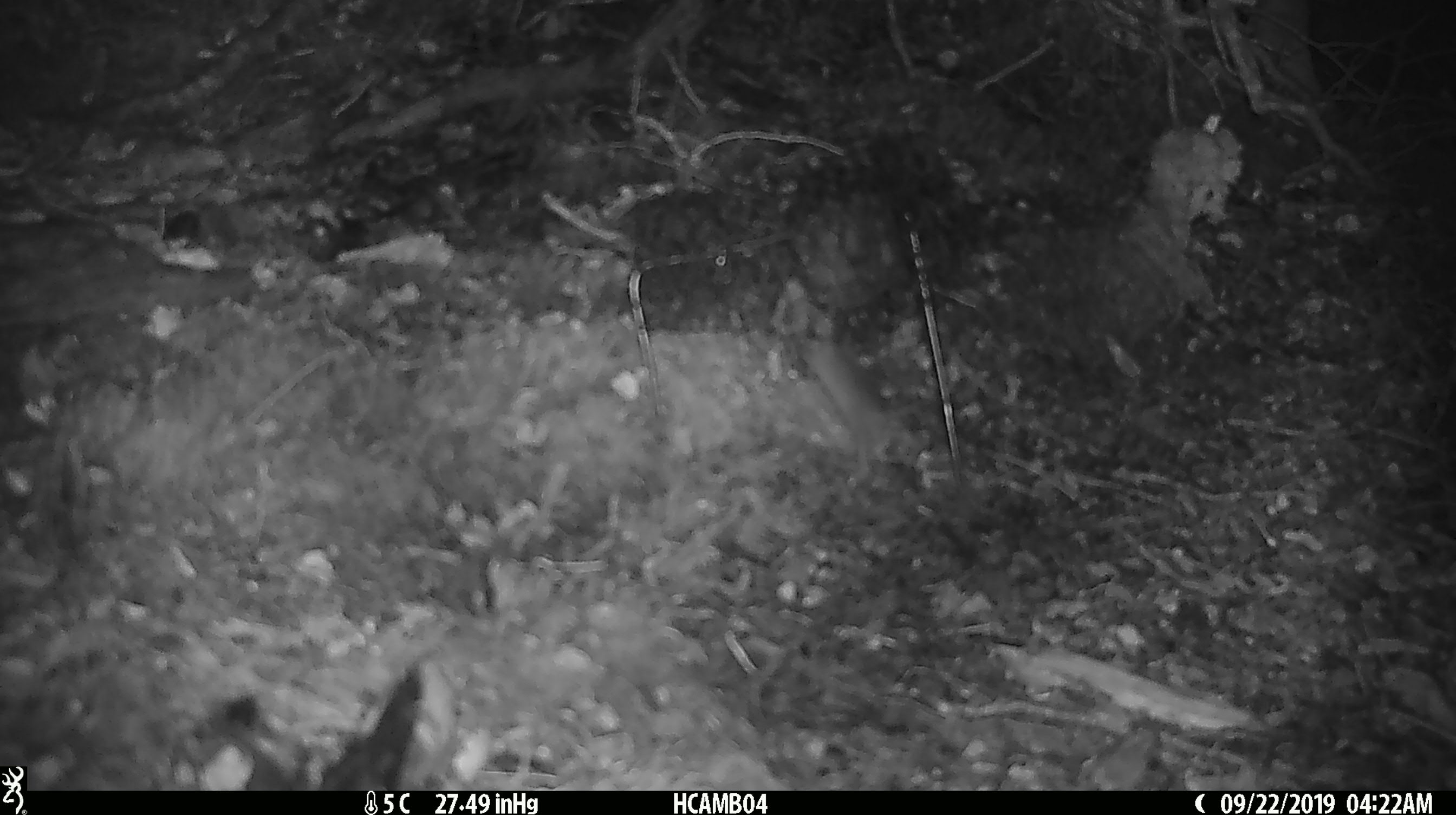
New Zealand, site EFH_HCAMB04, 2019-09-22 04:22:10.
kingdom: Animalia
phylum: Chordata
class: Mammalia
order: Rodentia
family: Muridae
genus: Mus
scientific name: Mus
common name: mouse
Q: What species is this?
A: Mouse (Mus).